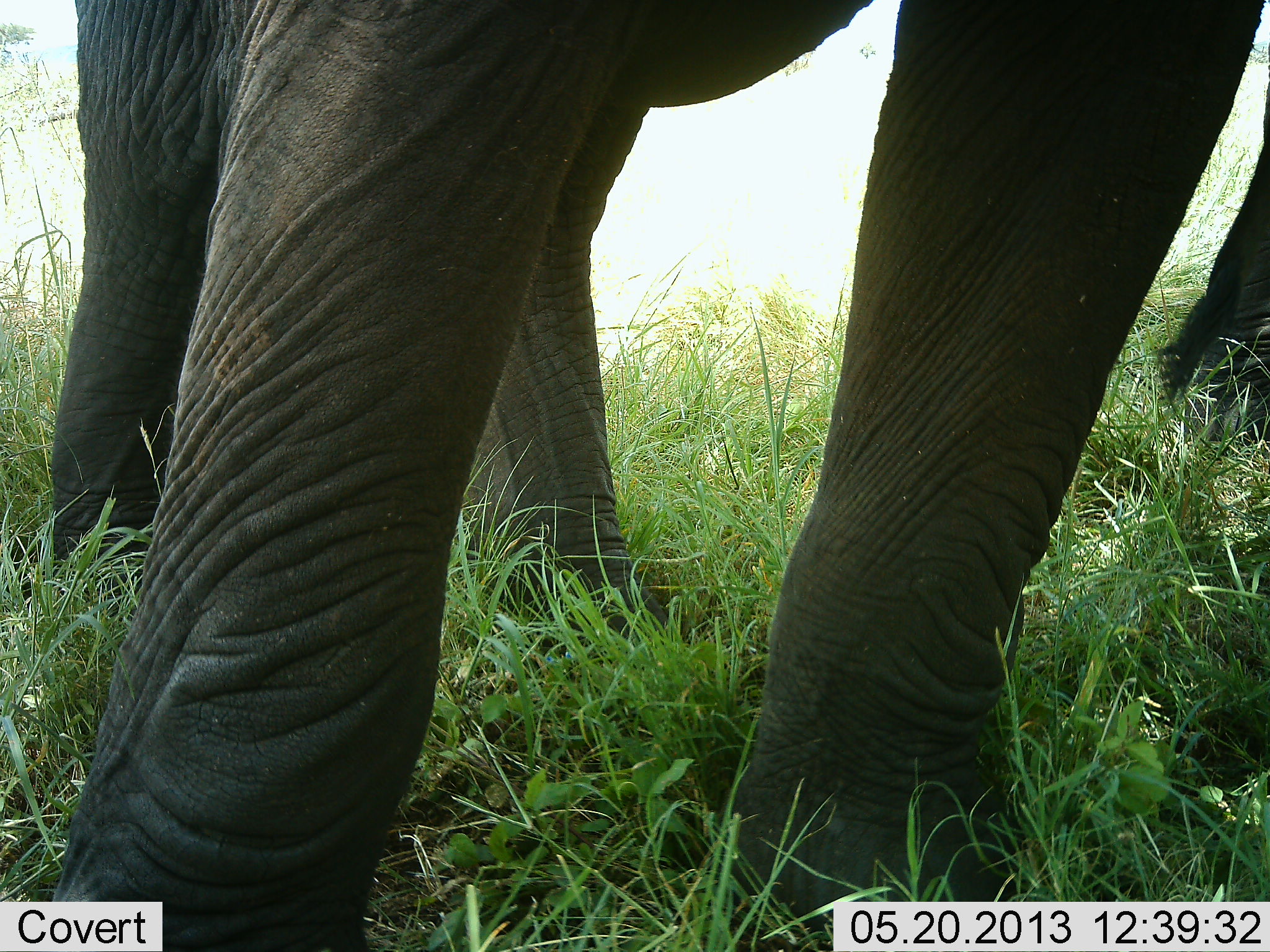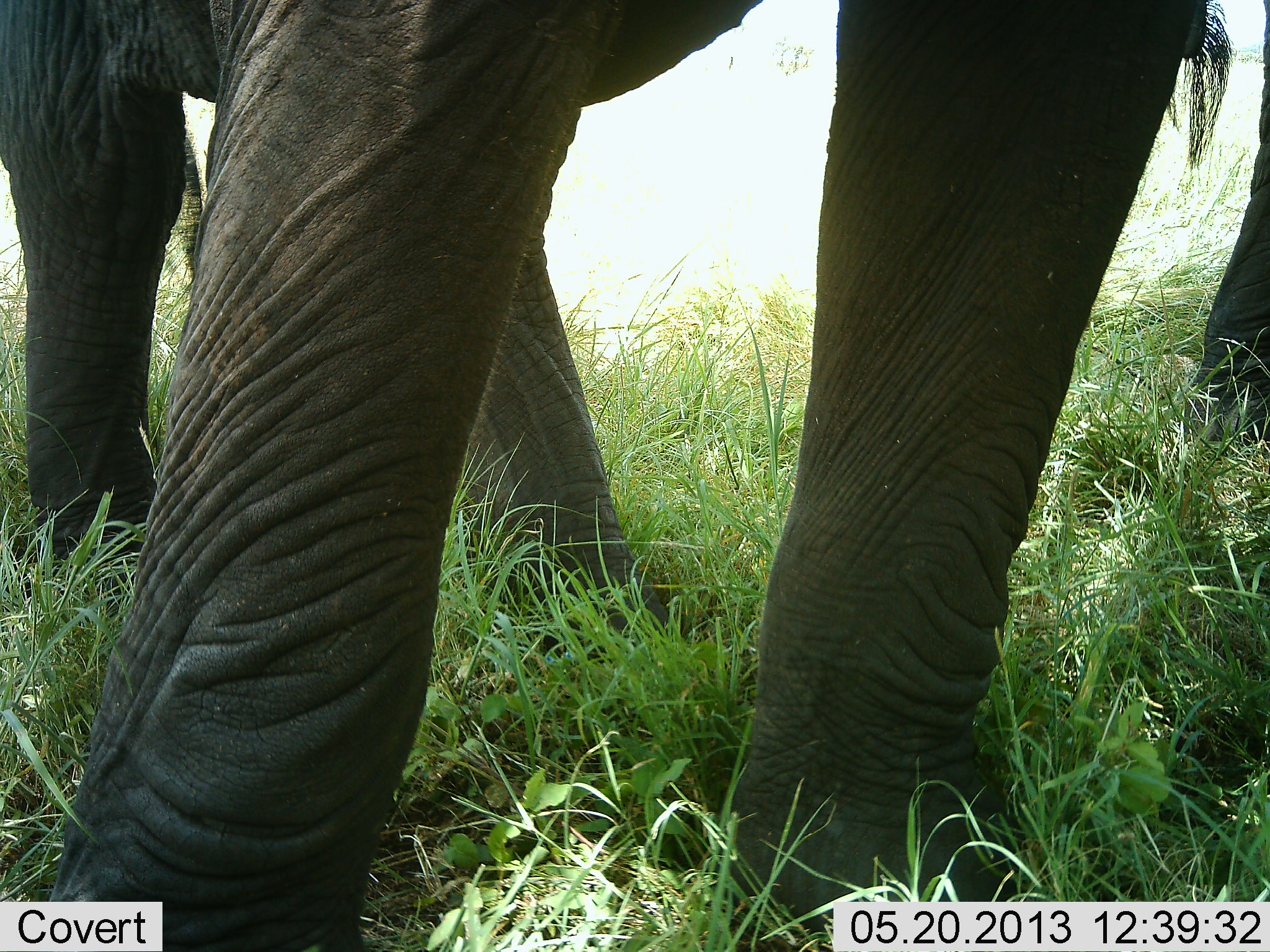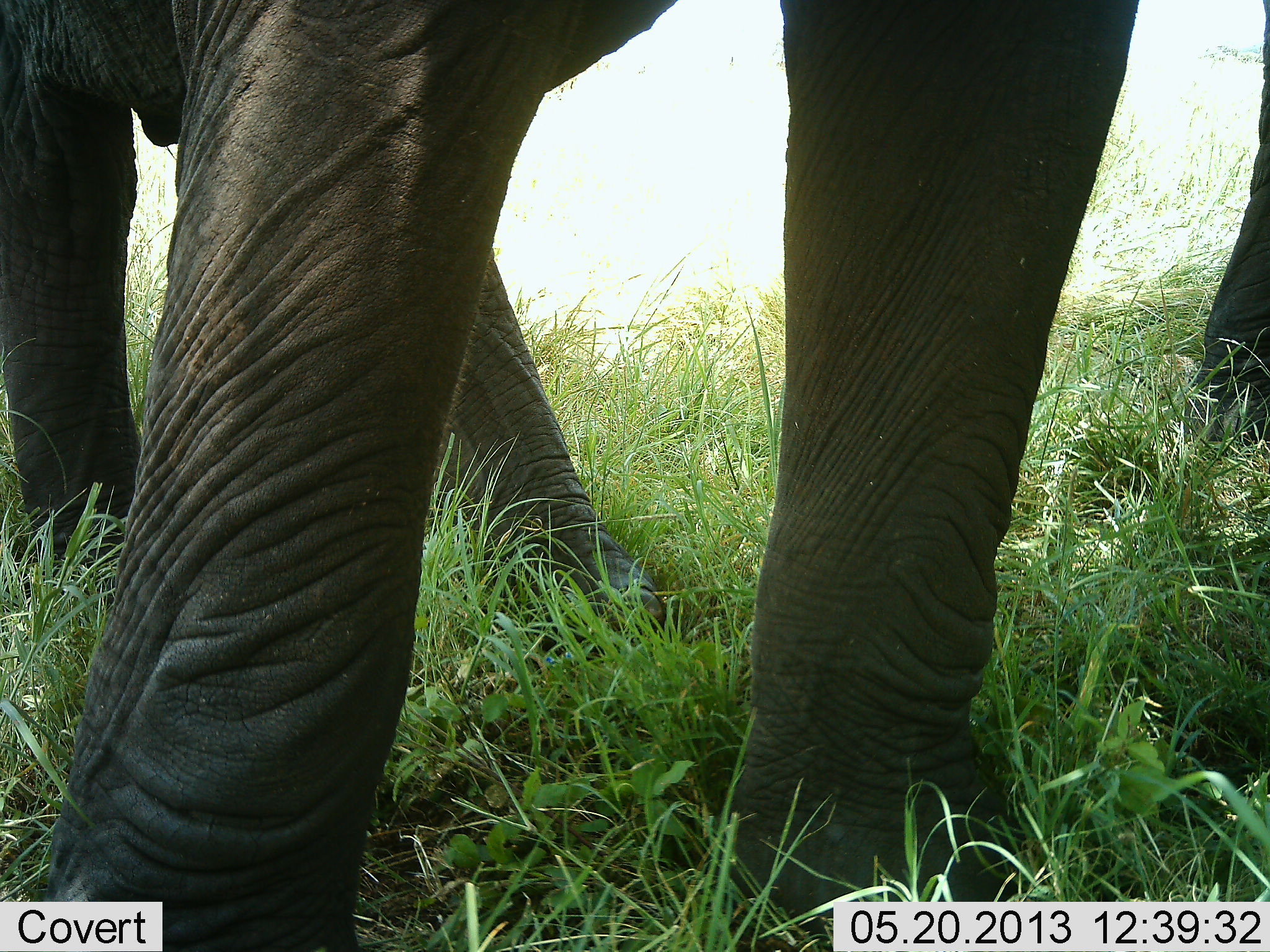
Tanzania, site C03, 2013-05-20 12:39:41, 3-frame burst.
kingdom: Animalia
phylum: Chordata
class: Mammalia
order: Proboscidea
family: Elephantidae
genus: Loxodonta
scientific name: Loxodonta africana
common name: african bush elephant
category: elephant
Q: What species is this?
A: Elephant (african bush elephant) (Loxodonta africana).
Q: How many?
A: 2.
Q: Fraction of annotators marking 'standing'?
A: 88%.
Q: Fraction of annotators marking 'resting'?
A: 3%.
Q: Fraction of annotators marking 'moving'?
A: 16%.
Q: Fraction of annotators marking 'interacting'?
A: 0%.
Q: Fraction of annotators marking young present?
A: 3%.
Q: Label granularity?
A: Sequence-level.